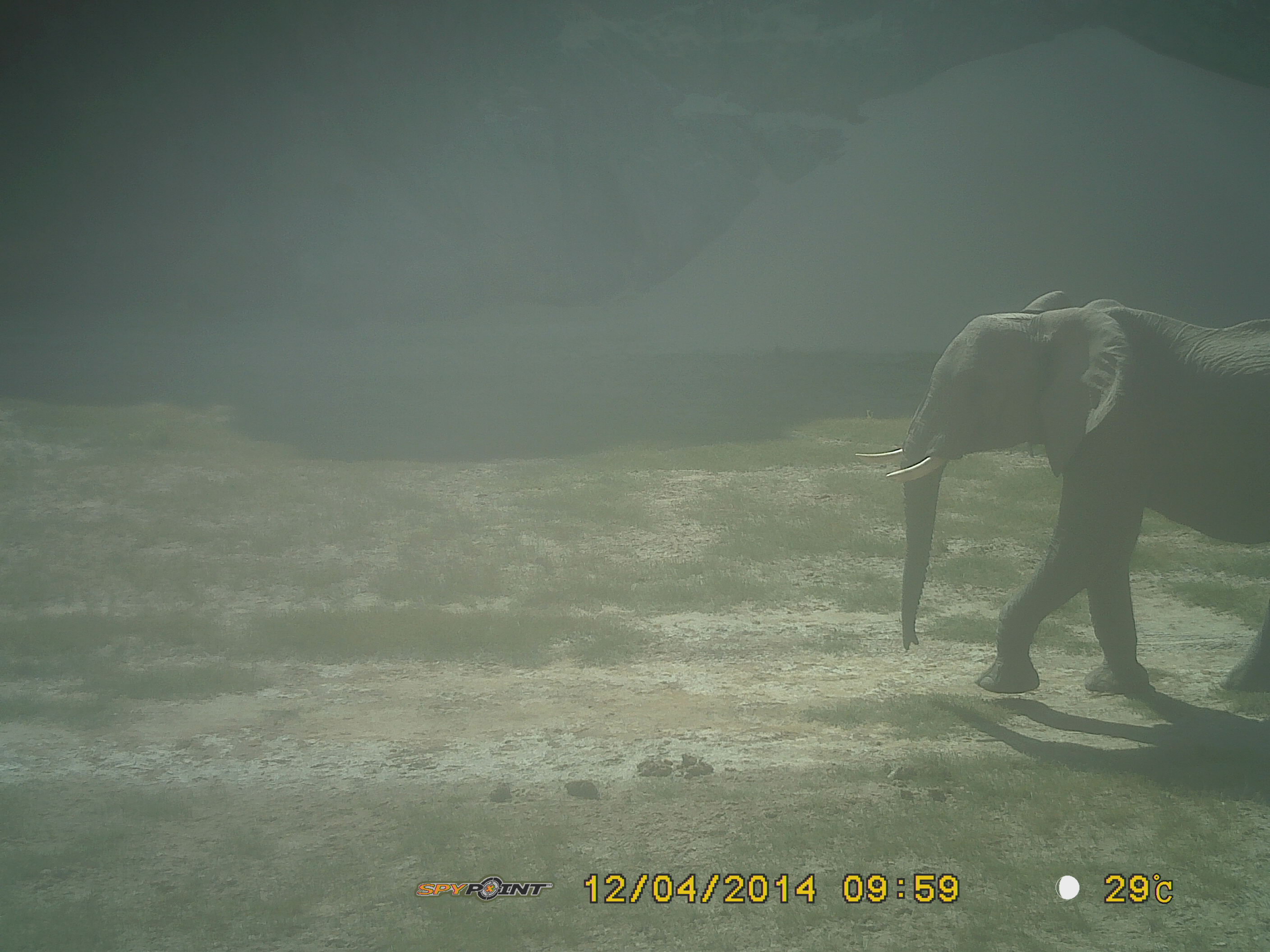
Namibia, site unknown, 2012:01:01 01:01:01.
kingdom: Animalia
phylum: Chordata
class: Mammalia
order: Proboscidea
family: Elephantidae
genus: Loxodonta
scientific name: Loxodonta africana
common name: african elephant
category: loxodanta africana